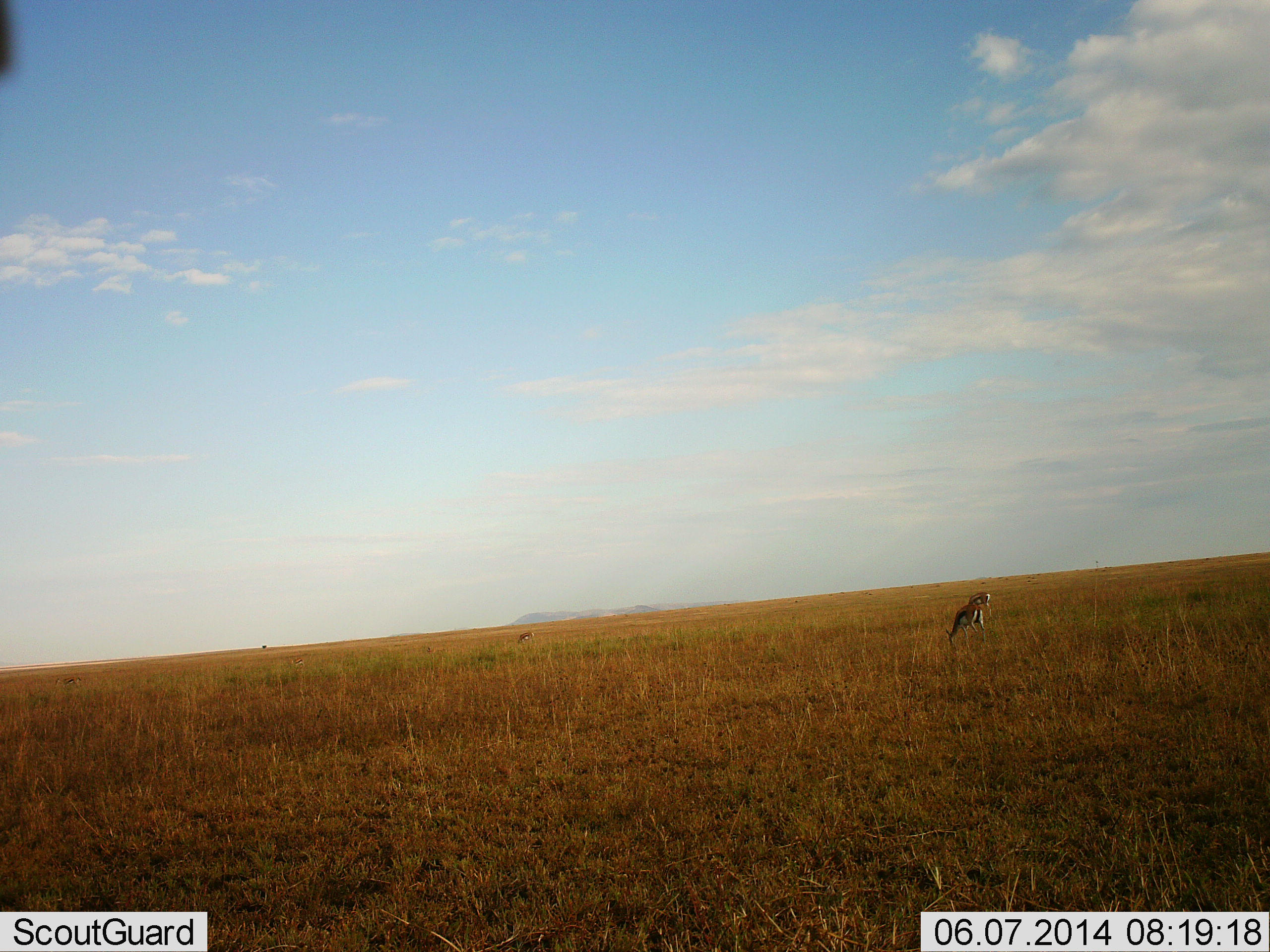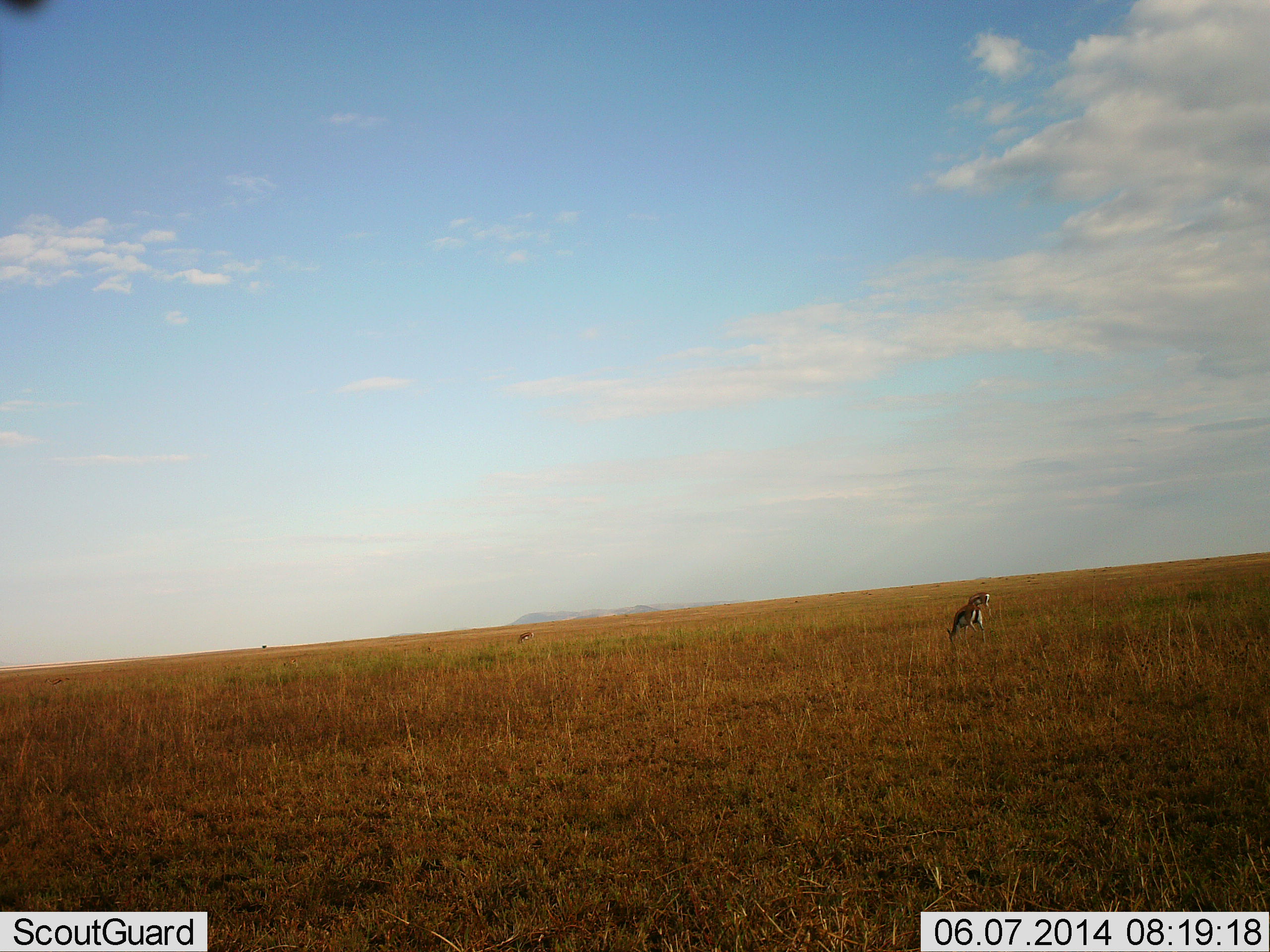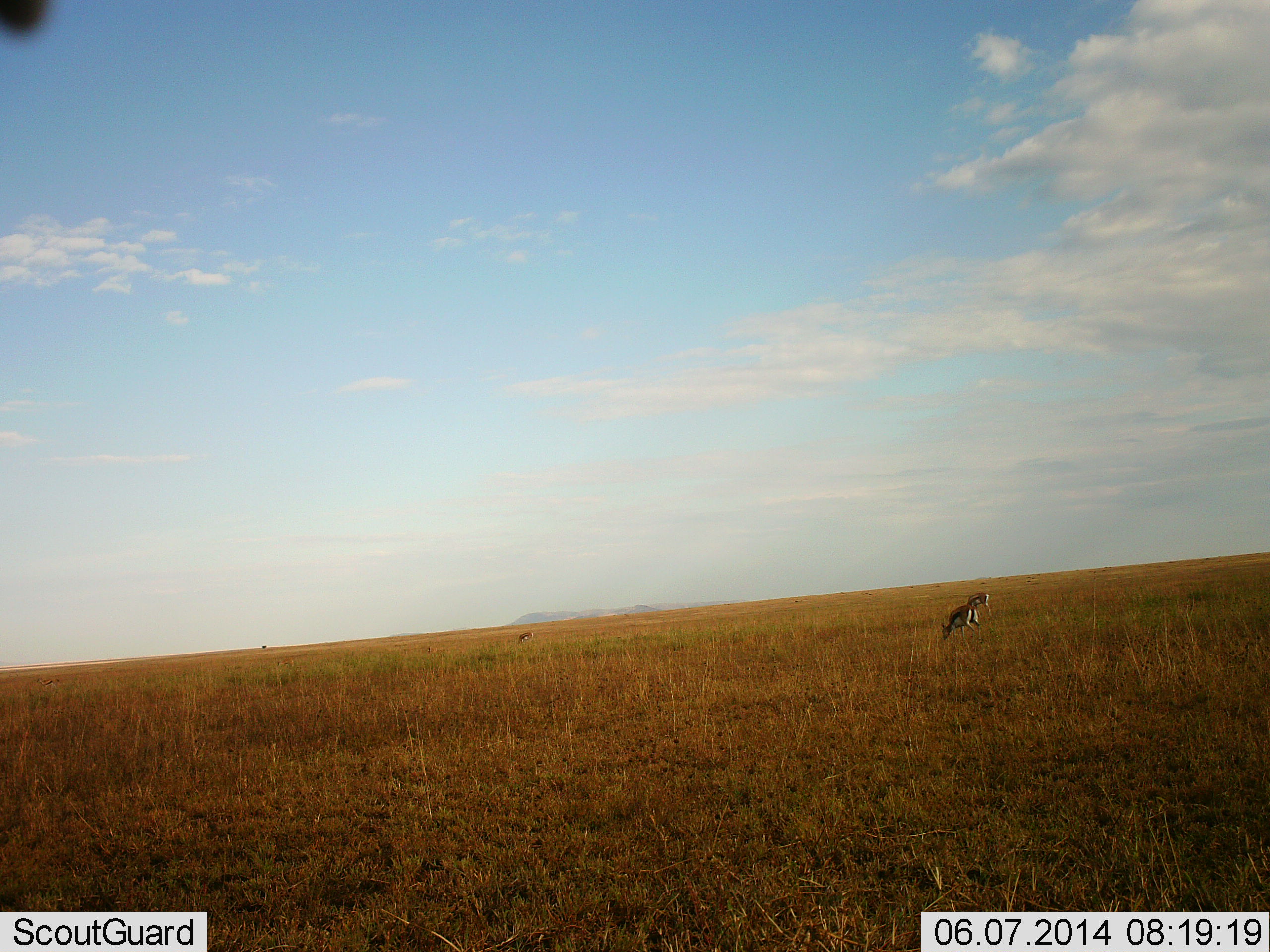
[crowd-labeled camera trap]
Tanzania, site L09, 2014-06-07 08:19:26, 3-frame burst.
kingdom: Animalia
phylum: Chordata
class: Mammalia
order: Artiodactyla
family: Bovidae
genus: Eudorcas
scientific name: Eudorcas thomsonii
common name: thomson's gazelle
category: gazellethomsons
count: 3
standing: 40%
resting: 0%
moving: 20%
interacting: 0%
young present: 0%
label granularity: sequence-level